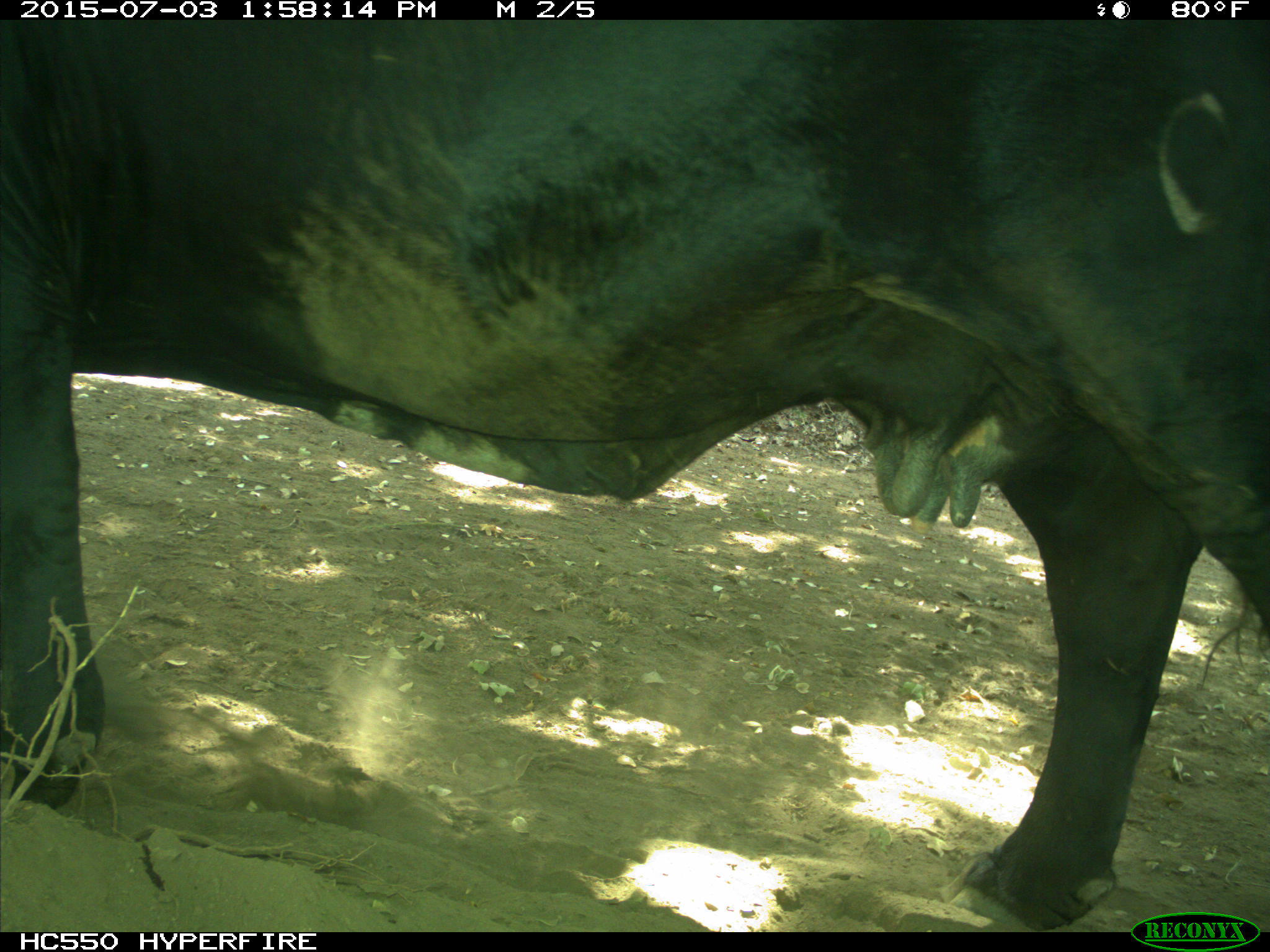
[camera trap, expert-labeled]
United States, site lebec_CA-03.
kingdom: Animalia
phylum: Chordata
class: Mammalia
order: Artiodactyla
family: Bovidae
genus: Bos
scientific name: Bos taurus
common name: domestic cow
Bos taurus (domestic cow).